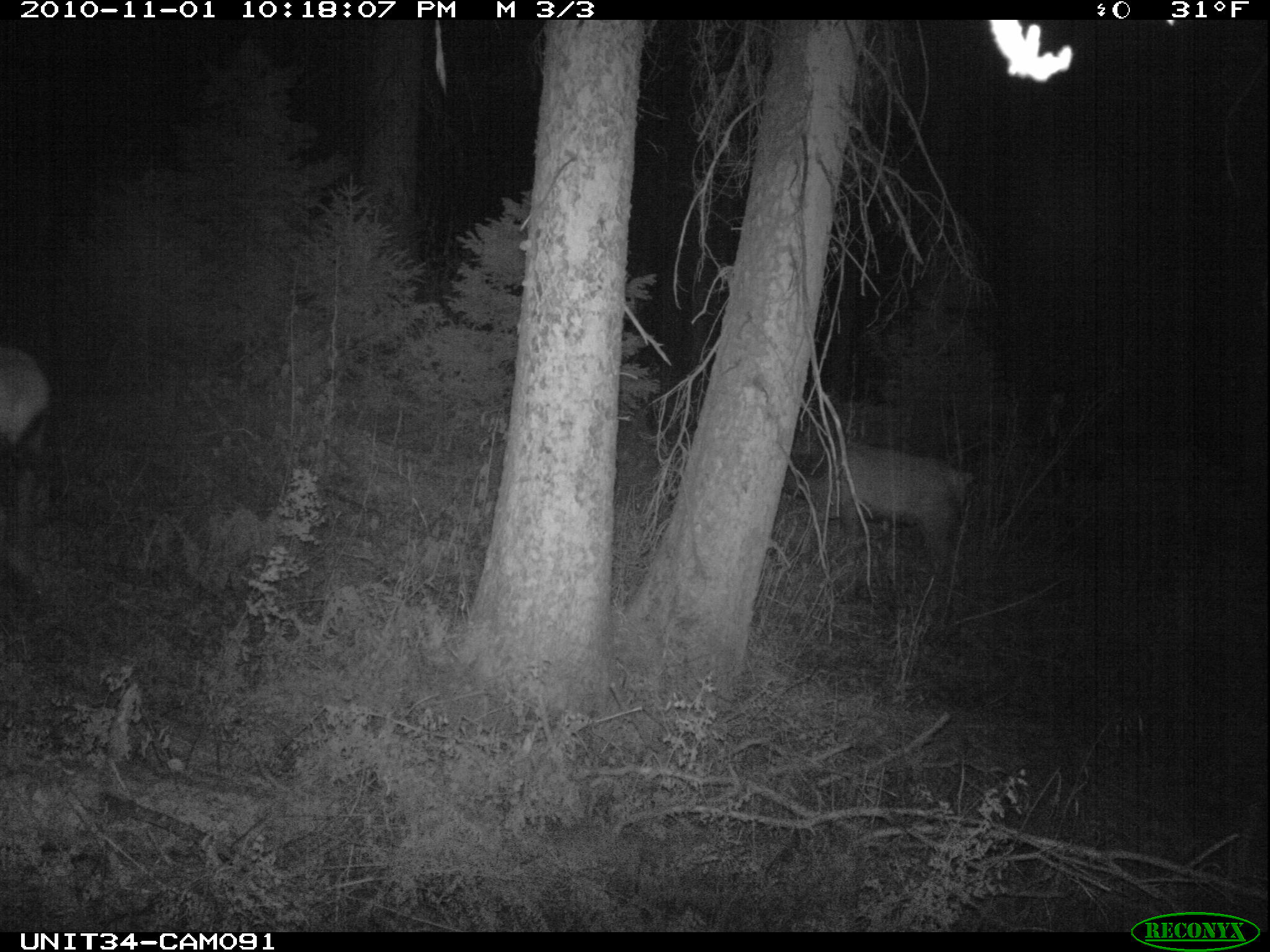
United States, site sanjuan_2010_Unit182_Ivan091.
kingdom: Animalia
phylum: Chordata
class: Mammalia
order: Artiodactyla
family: Cervidae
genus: Cervus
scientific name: Cervus elaphus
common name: red deer